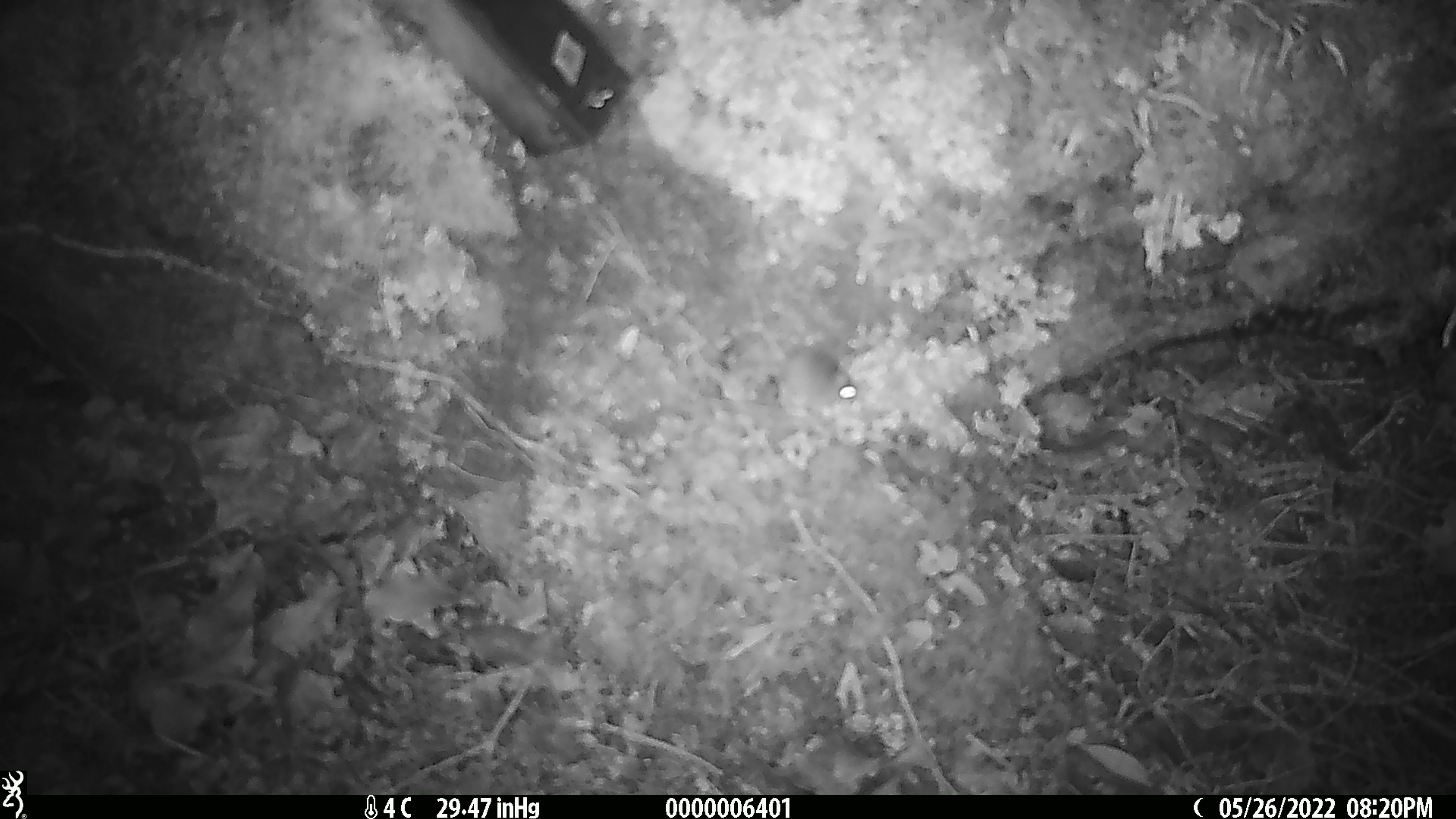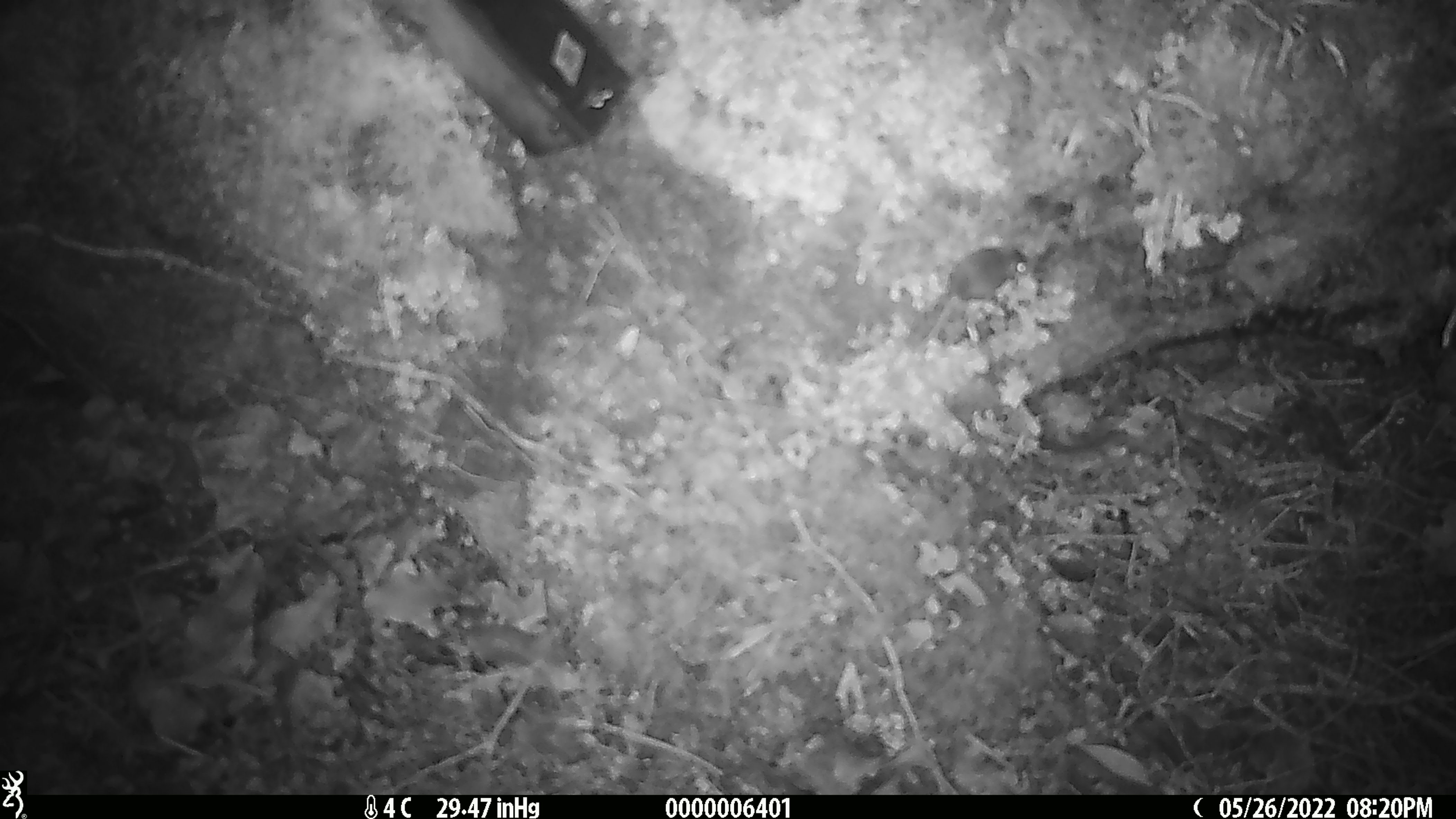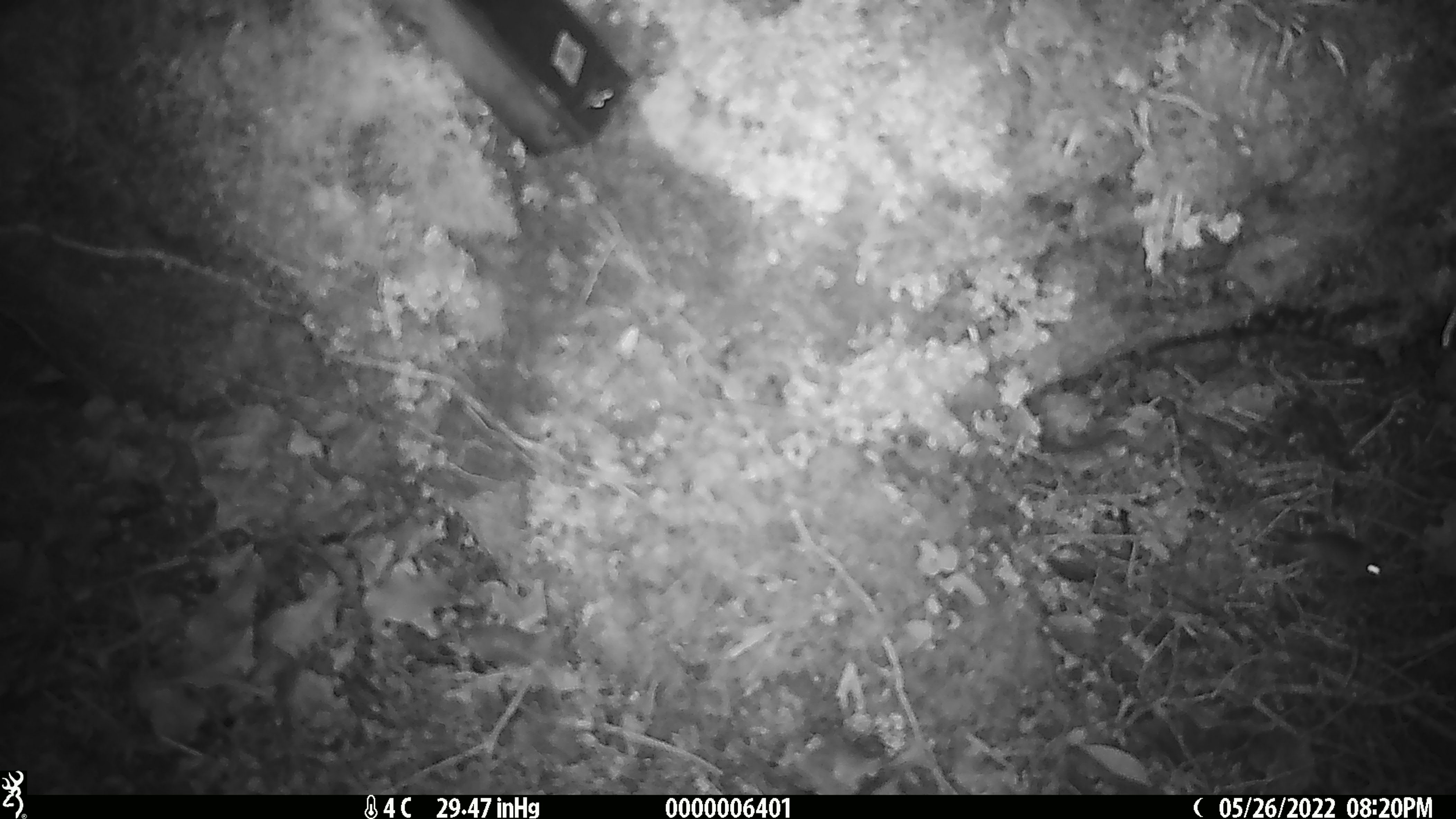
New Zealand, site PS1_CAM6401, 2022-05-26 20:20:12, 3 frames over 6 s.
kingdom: Animalia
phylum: Chordata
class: Mammalia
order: Rodentia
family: Muridae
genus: Mus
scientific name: Mus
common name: mouse